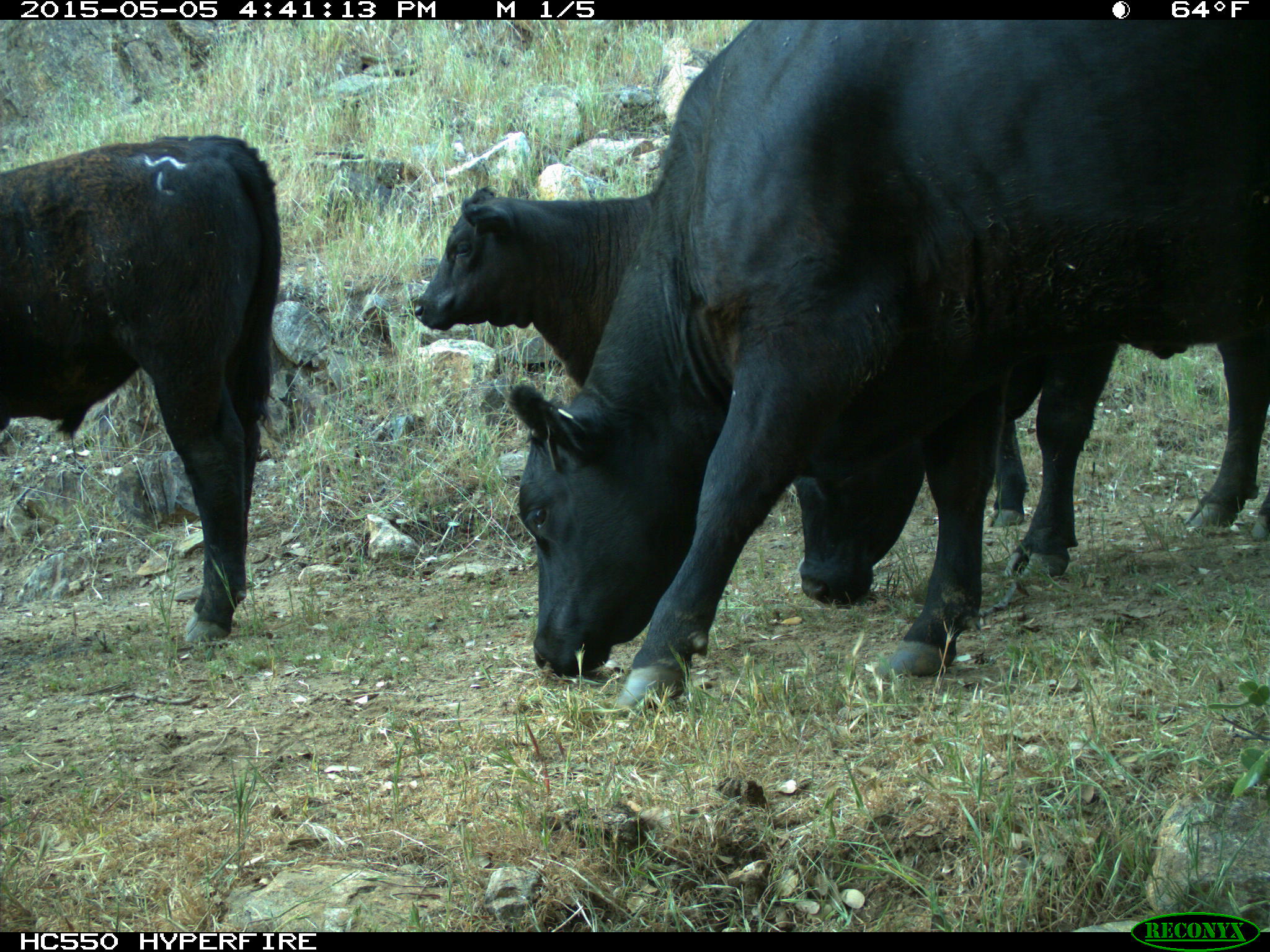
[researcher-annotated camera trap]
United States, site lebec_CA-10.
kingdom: Animalia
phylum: Chordata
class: Mammalia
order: Artiodactyla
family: Bovidae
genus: Bos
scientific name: Bos taurus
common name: domestic cow